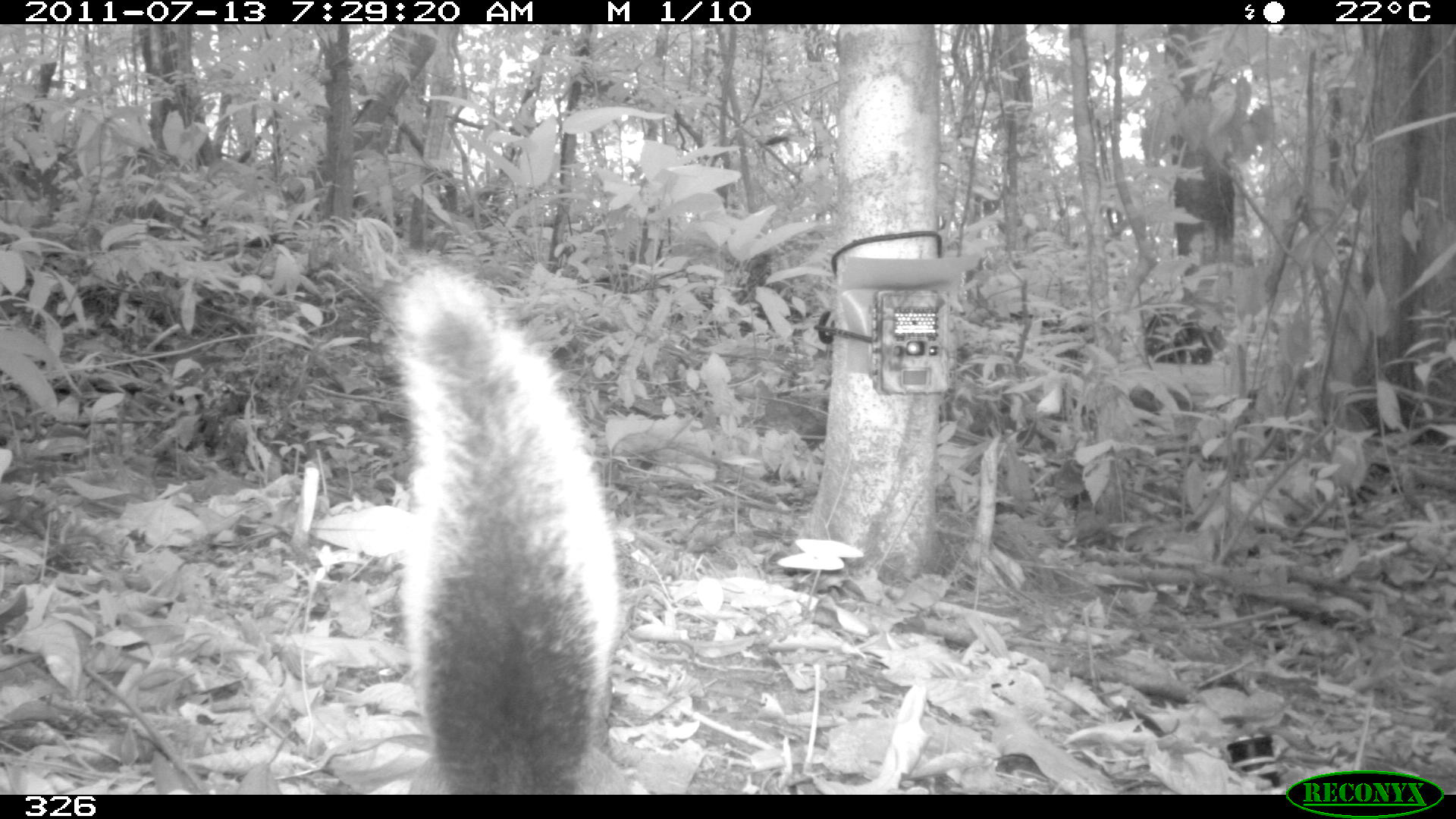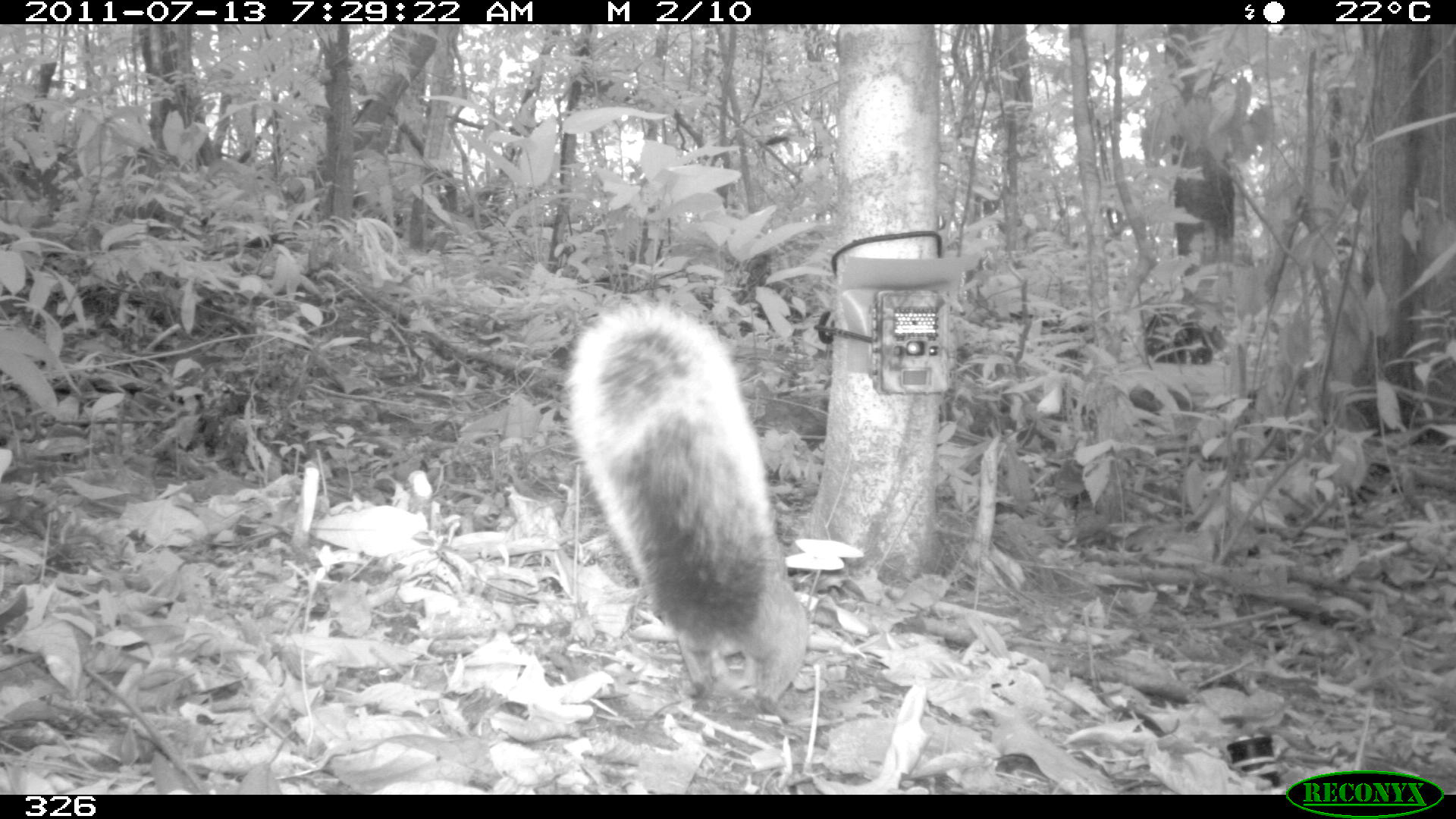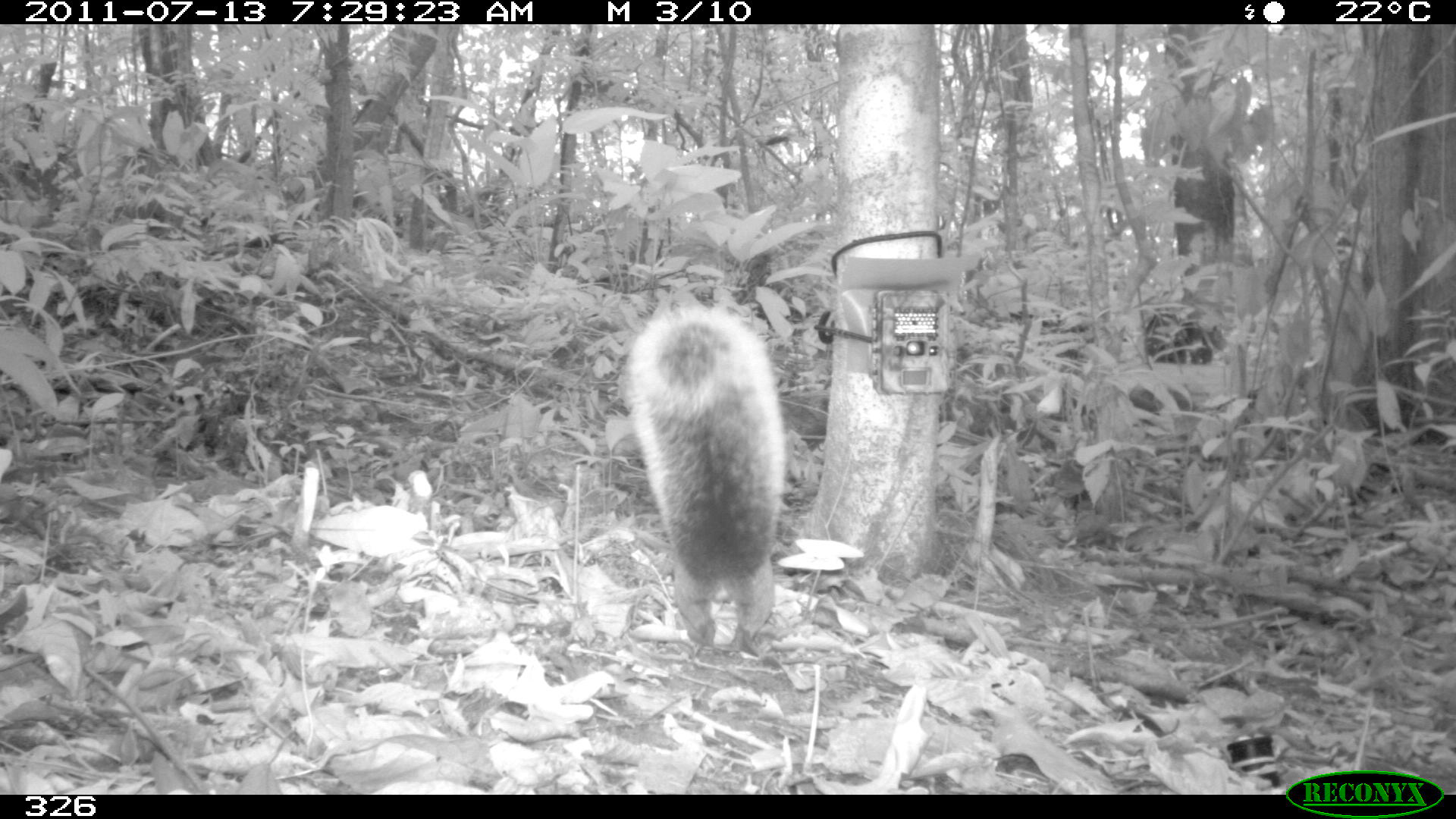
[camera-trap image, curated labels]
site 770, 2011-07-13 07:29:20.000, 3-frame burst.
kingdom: Animalia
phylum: Chordata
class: Mammalia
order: Rodentia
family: Sciuridae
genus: Sciurus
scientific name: Sciurus spadiceus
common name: southern amazon red squirrel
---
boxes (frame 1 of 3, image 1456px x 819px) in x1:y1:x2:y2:
sciurus spadiceus: 381:262:624:793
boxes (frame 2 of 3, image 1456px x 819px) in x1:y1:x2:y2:
sciurus spadiceus: 558:295:819:718